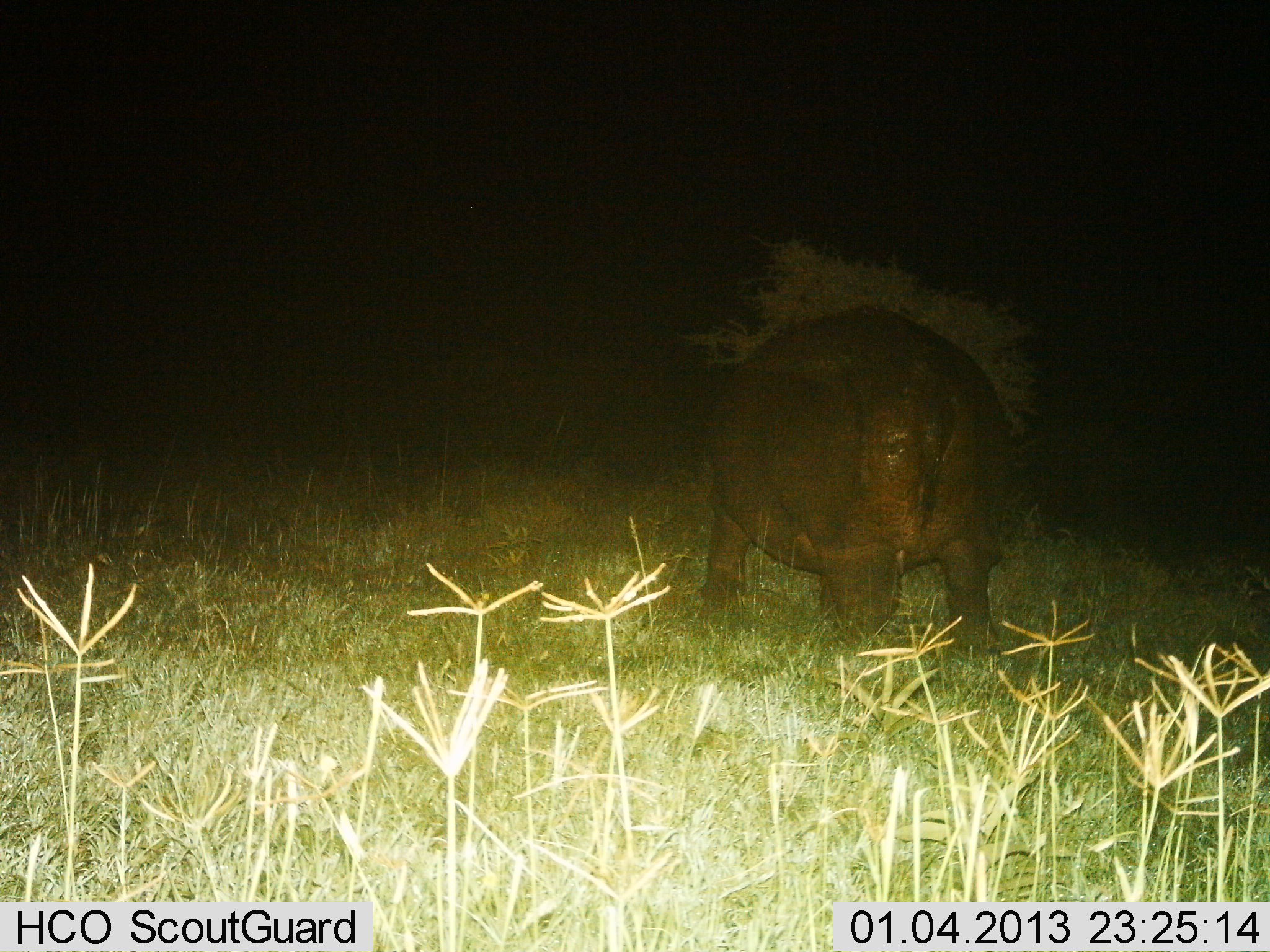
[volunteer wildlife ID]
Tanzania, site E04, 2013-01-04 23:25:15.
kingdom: Animalia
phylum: Chordata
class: Mammalia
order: Artiodactyla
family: Hippopotamidae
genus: Hippopotamus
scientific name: Hippopotamus amphibius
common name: hippopotamus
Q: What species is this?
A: Hippopotamus (Hippopotamus amphibius).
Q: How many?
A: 1.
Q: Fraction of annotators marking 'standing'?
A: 61%.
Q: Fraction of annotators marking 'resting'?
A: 0%.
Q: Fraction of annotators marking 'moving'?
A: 37%.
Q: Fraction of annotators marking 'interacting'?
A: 0%.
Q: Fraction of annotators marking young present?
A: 0%.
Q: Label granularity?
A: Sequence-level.